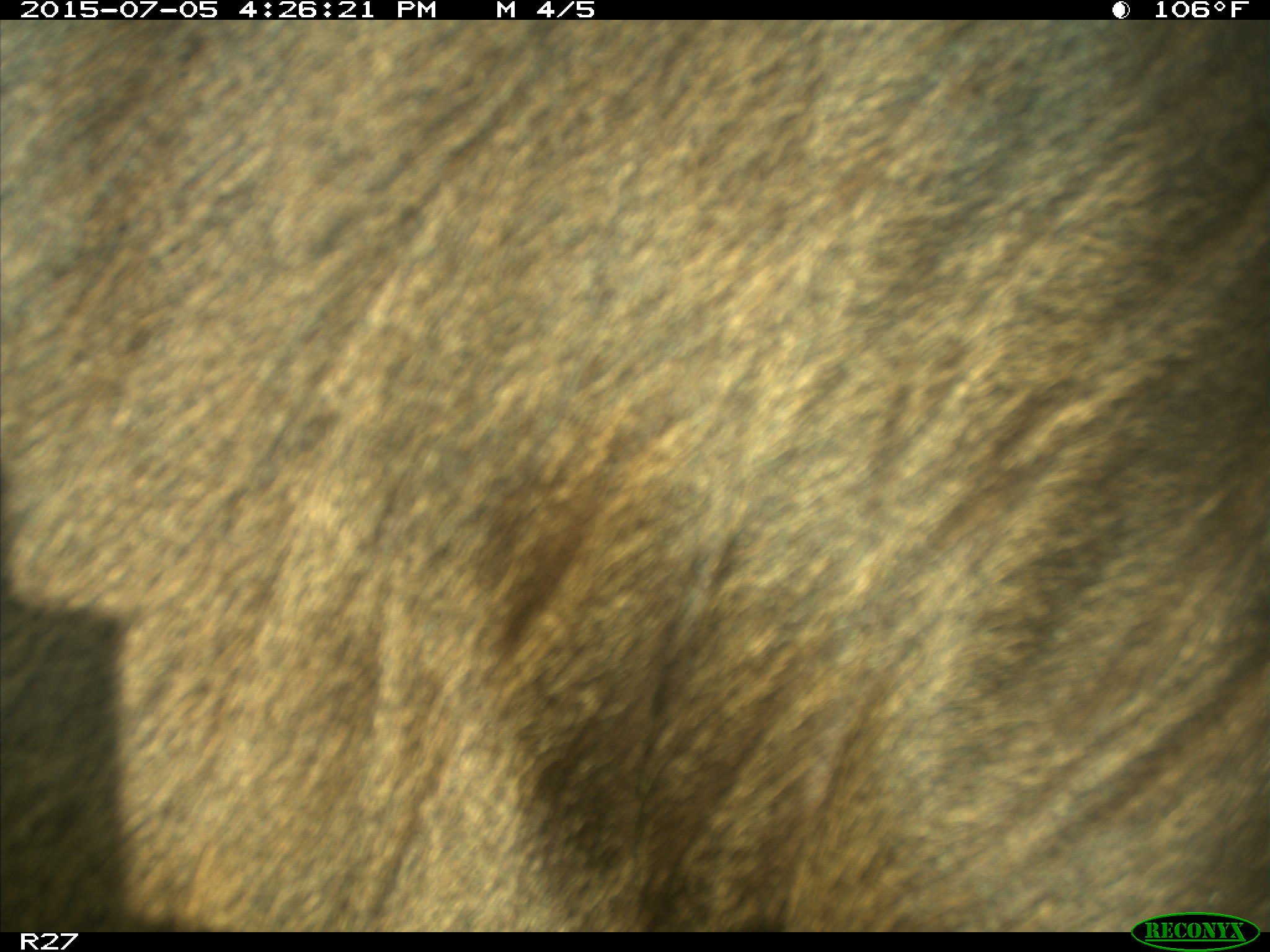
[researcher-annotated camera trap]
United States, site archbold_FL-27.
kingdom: Animalia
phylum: Chordata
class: Mammalia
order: Artiodactyla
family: Bovidae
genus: Bos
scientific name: Bos taurus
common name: domestic cow